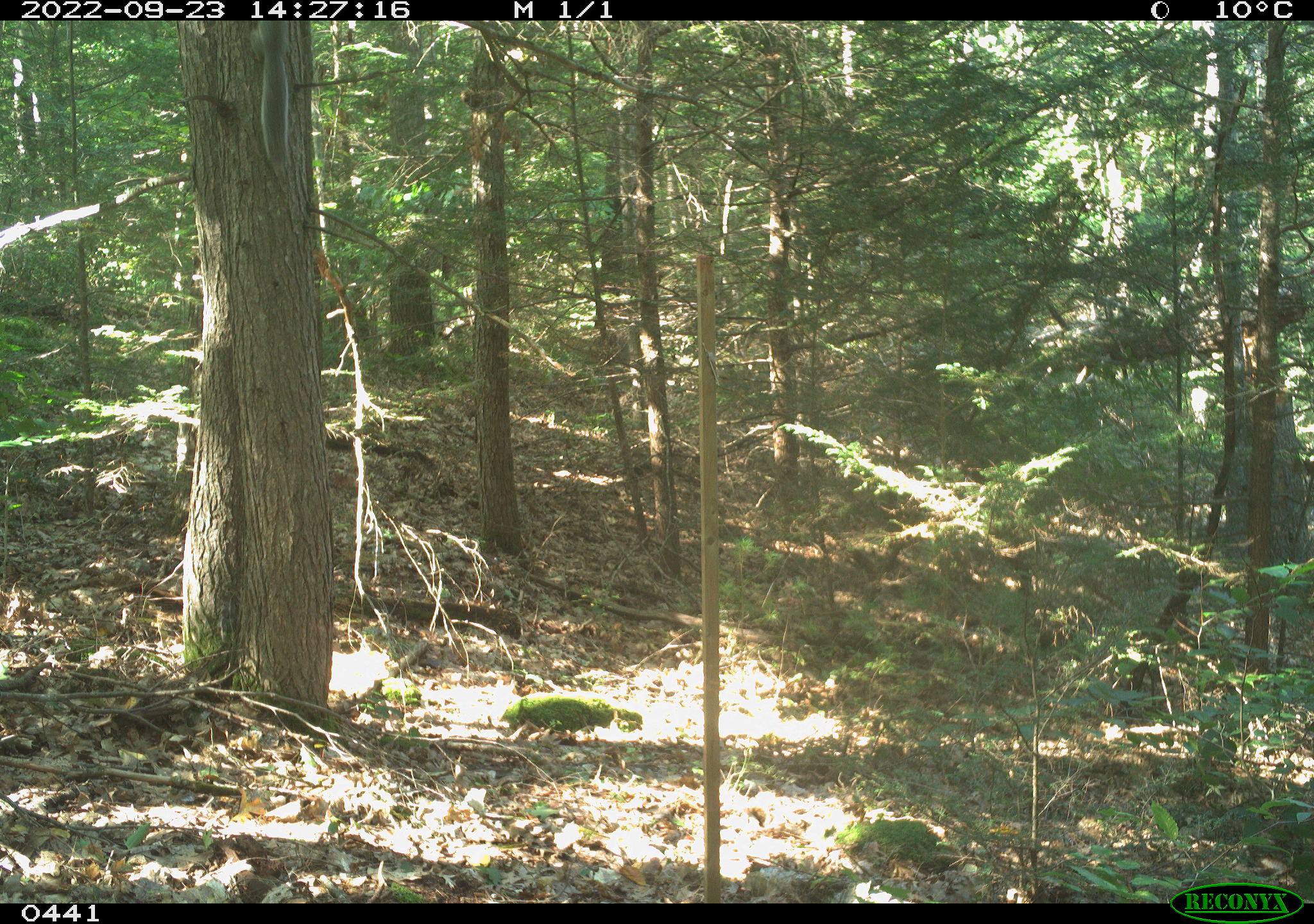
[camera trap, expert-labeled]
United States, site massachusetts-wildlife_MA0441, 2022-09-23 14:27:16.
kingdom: Animalia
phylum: Chordata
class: Mammalia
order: Rodentia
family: Sciuridae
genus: Sciurus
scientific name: Sciurus carolinensis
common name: gray squirrel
Gray squirrel (Sciurus carolinensis).